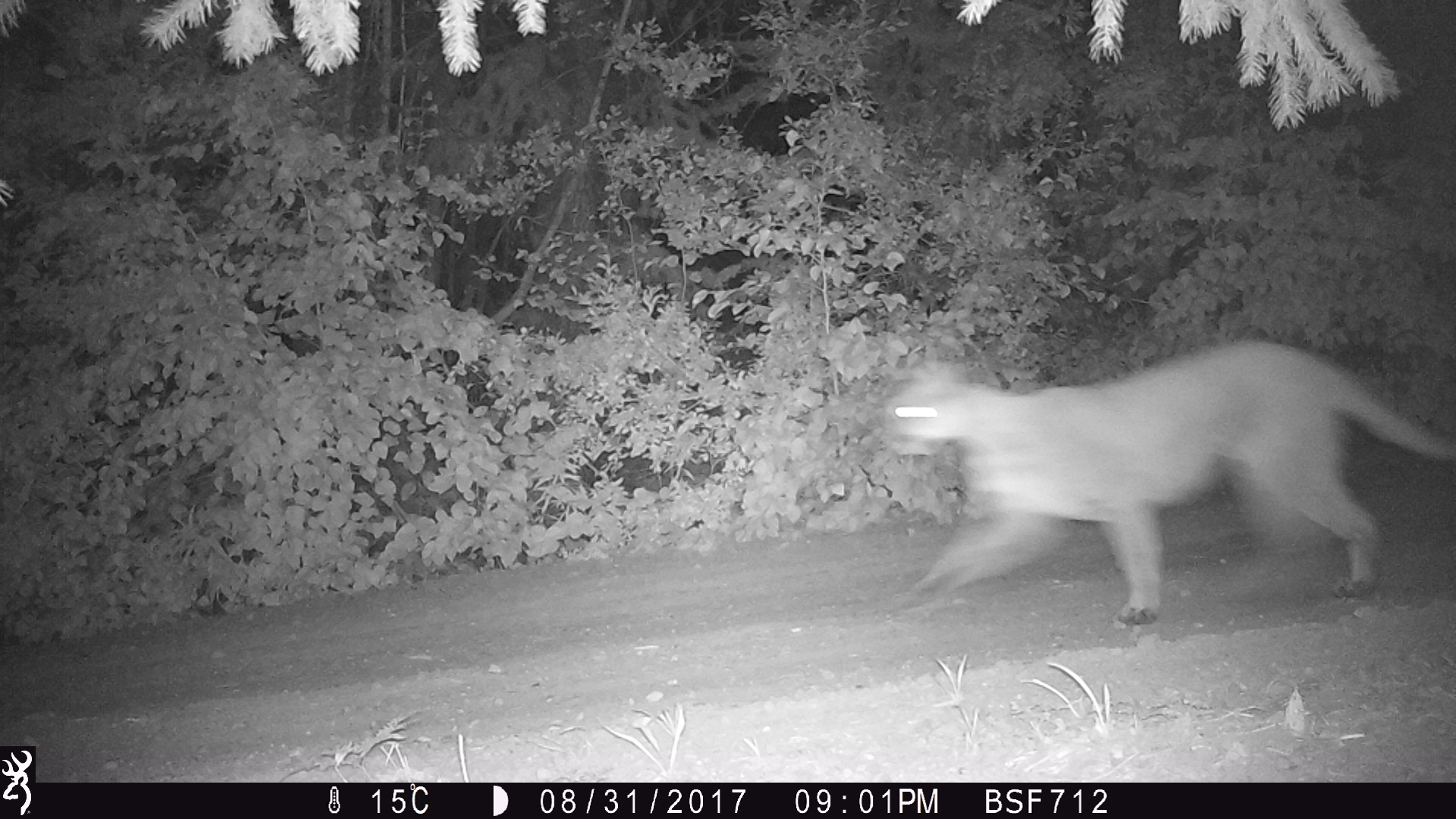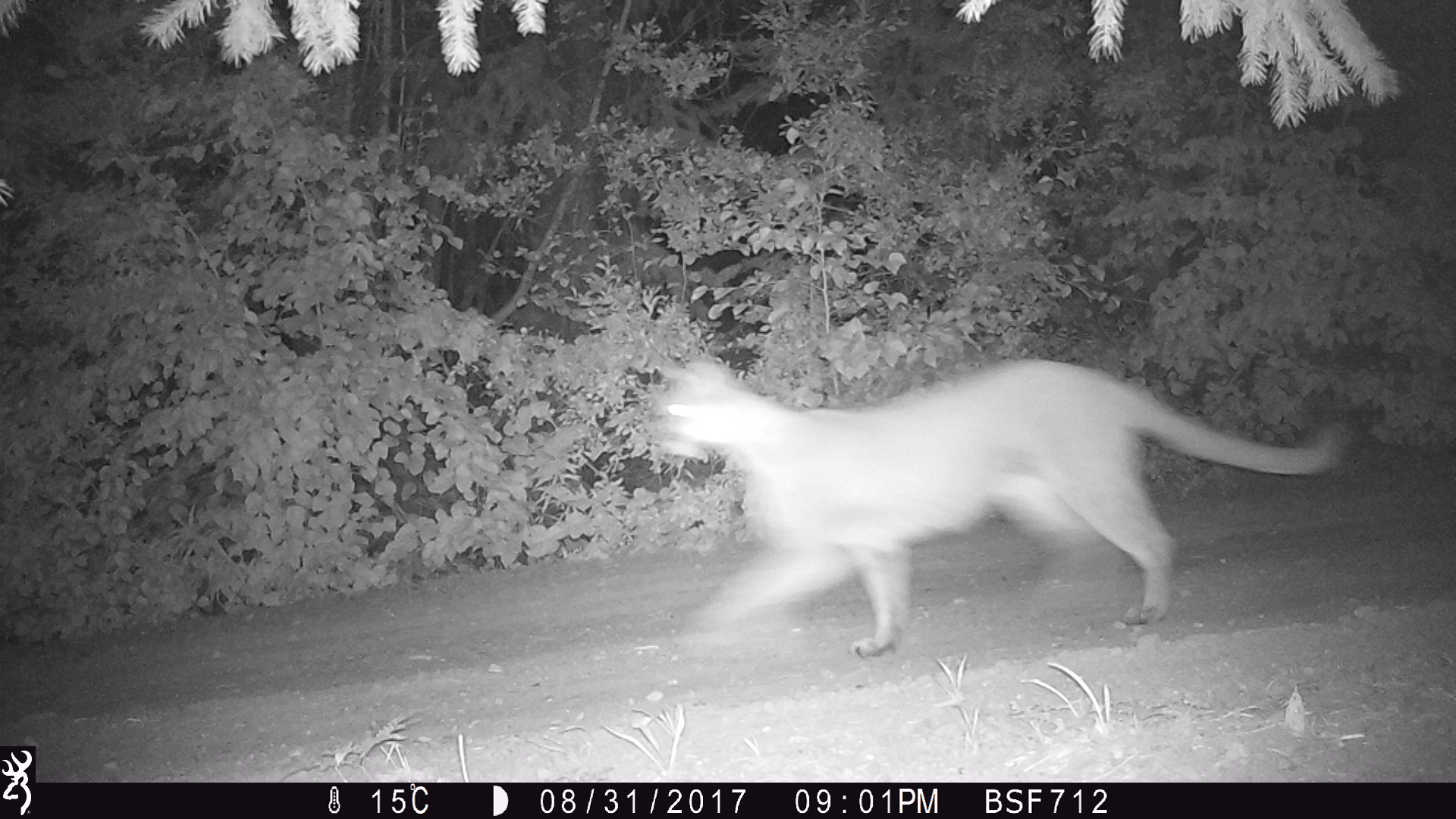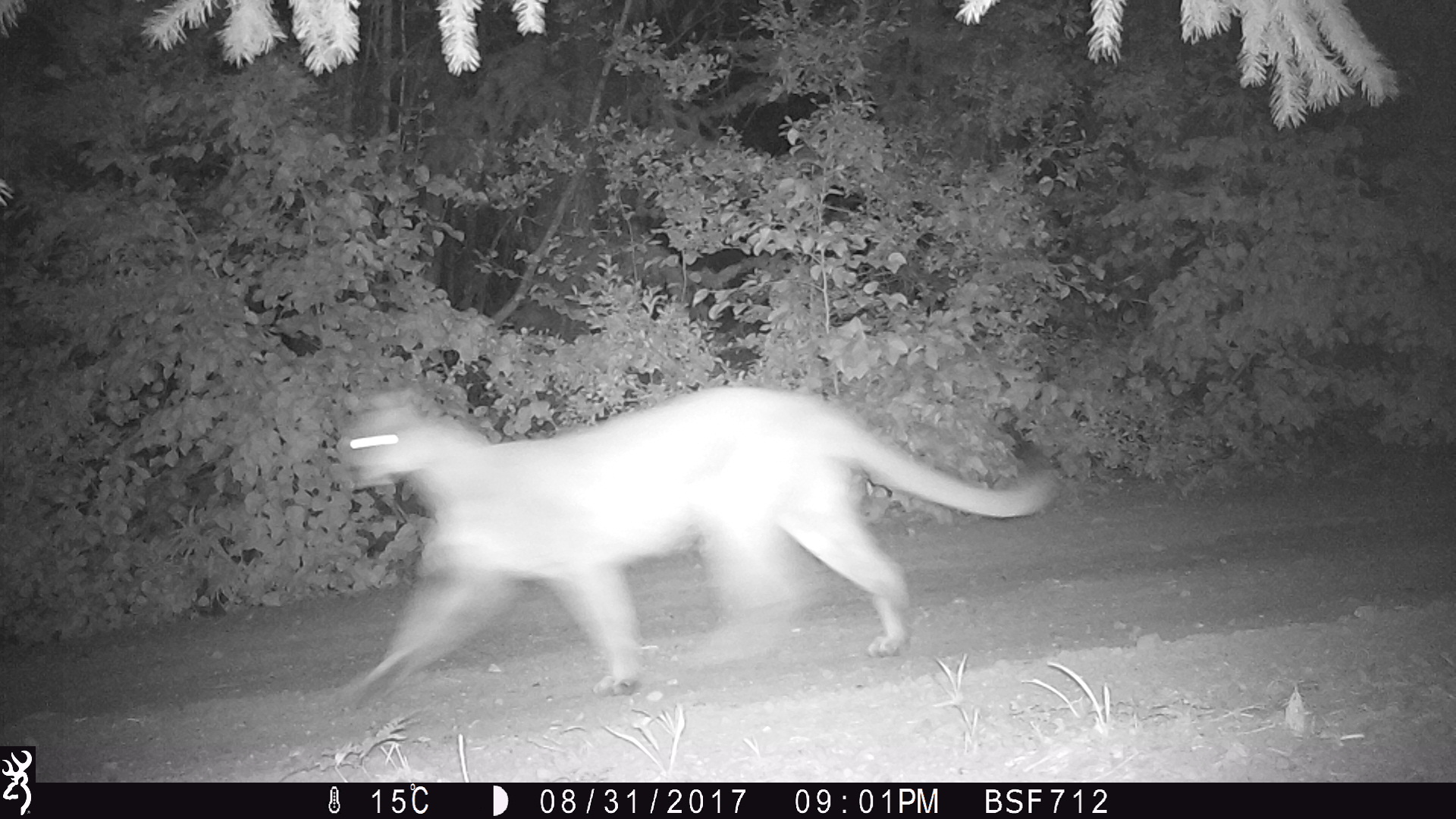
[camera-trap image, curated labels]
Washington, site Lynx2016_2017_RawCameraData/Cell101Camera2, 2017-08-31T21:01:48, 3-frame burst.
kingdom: Animalia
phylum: Chordata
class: Mammalia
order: Carnivora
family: Felidae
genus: Puma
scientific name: Puma concolor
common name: mountain lion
Puma concolor (mountain lion). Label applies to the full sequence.